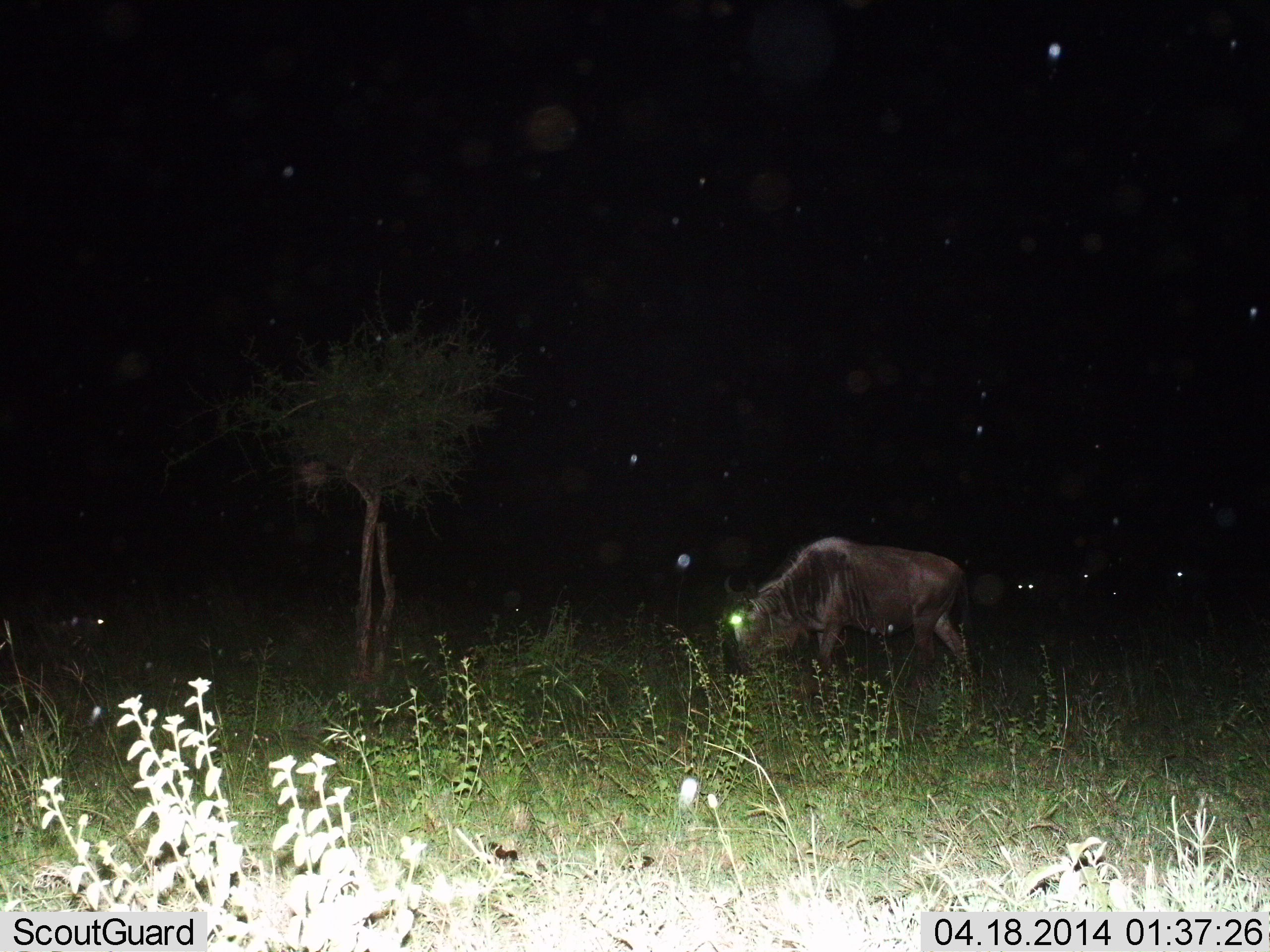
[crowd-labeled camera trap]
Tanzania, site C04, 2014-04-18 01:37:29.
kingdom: Animalia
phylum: Chordata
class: Mammalia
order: Artiodactyla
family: Bovidae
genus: Connochaetes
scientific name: Connochaetes taurinus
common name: blue wildebeest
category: wildebeest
Wildebeest (blue wildebeest) (Connochaetes taurinus), count 1. Behavior (volunteer vote fractions): standing 10%, resting 0%, moving 20%, interacting 0%. Young present (vote fraction): 0%. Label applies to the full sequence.